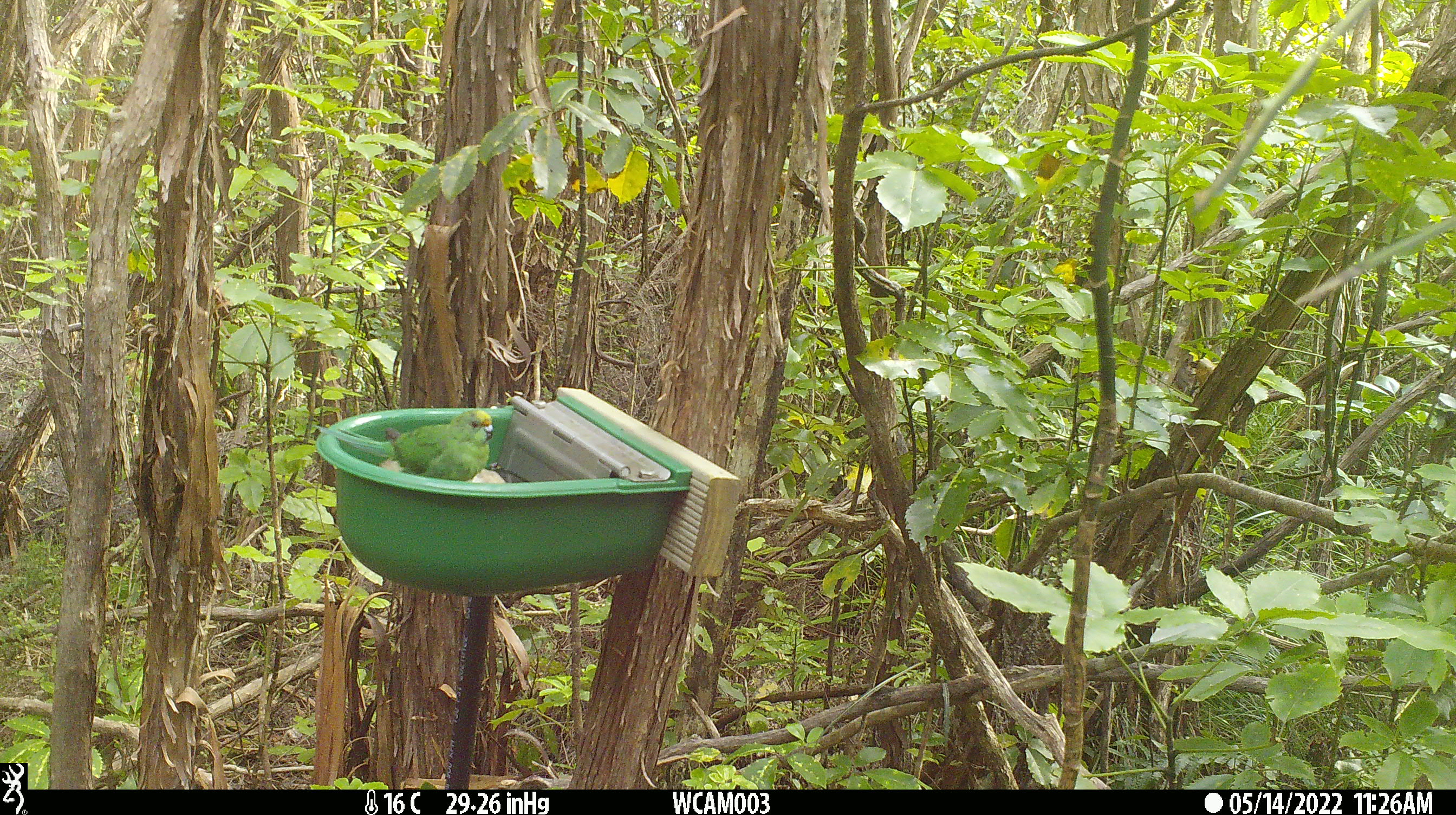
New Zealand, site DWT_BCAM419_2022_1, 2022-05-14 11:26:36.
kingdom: Animalia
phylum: Chordata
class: Aves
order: Psittaciformes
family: Psittaculidae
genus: Cyanoramphus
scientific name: Cyanoramphus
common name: parakeet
Parakeet (Cyanoramphus).